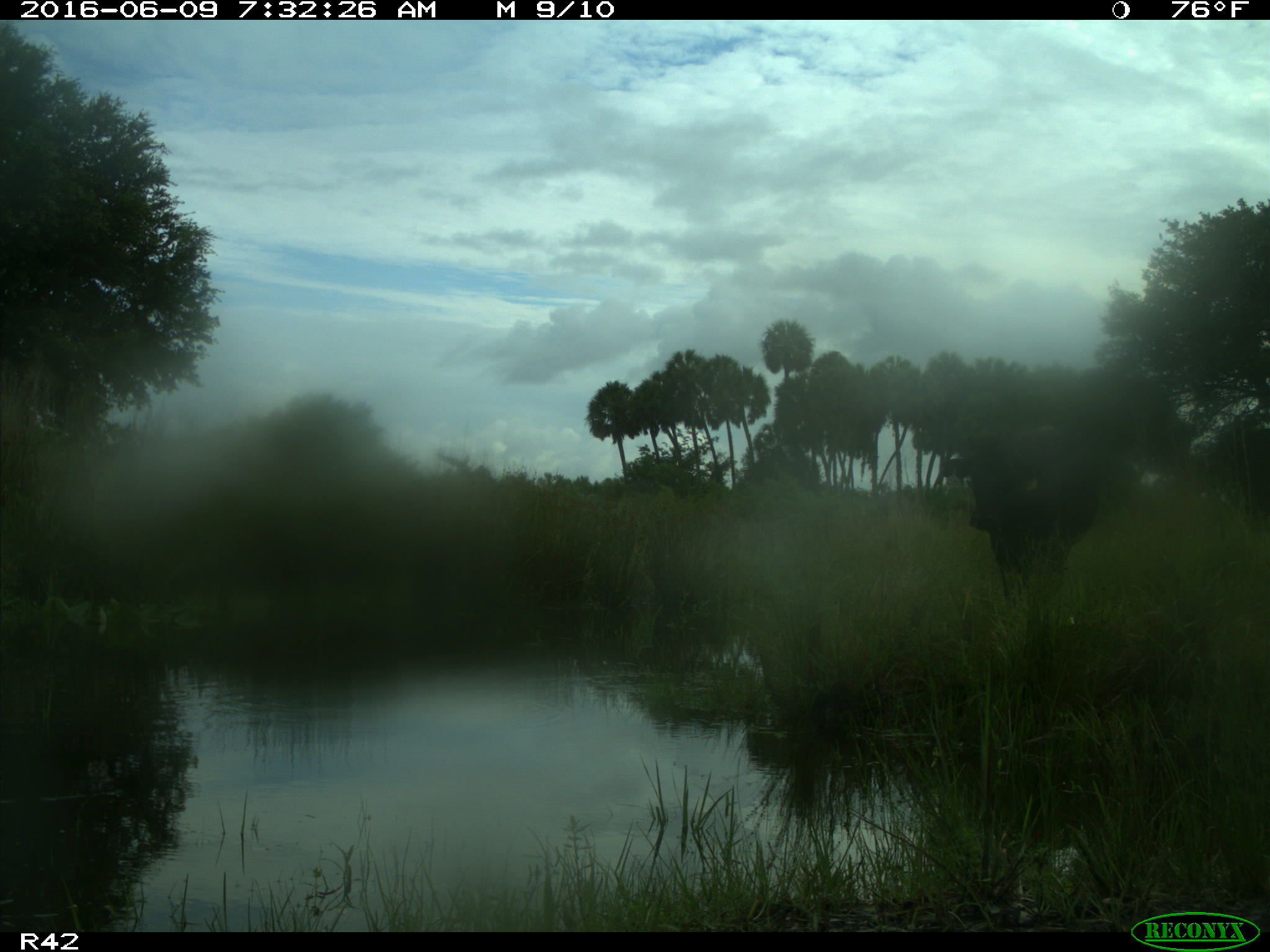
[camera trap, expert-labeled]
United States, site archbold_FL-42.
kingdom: Animalia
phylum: Chordata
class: Mammalia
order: Artiodactyla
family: Bovidae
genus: Bos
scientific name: Bos taurus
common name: domestic cow